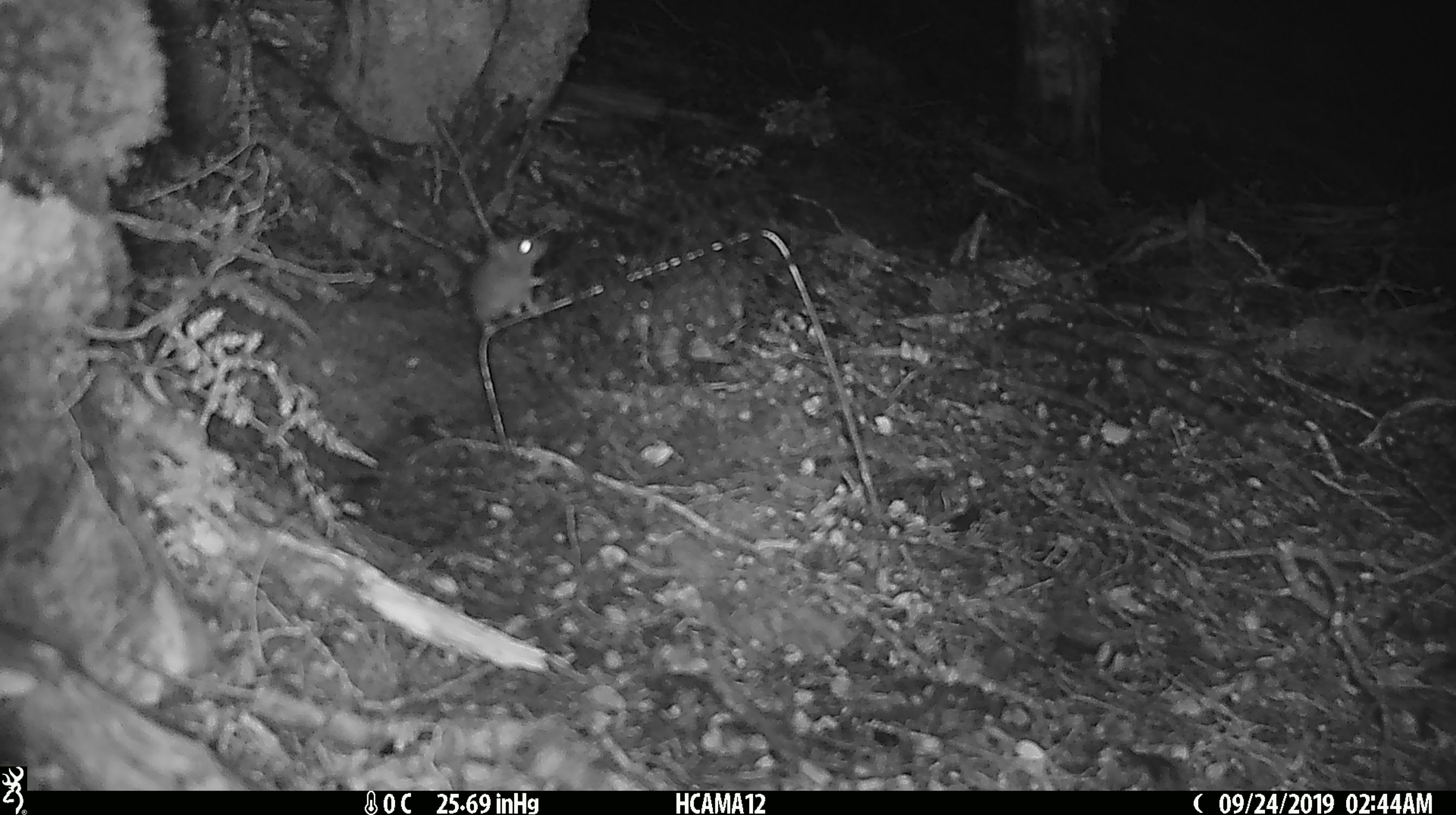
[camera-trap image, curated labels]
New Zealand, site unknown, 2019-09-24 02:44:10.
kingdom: Animalia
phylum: Chordata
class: Mammalia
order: Rodentia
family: Muridae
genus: Mus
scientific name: Mus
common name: mouse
Mouse (Mus).